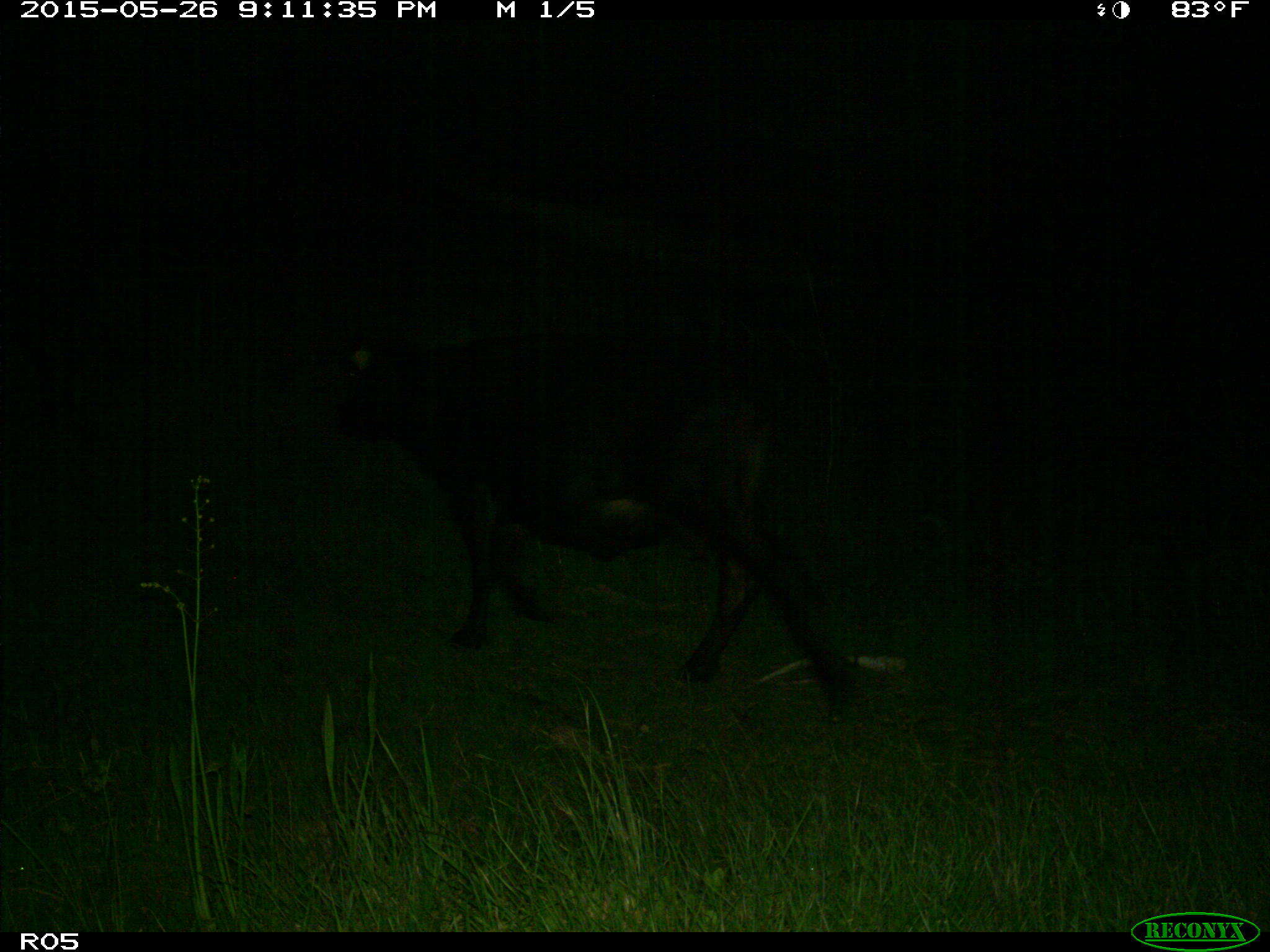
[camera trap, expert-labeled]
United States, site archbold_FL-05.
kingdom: Animalia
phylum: Chordata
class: Mammalia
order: Artiodactyla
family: Bovidae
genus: Bos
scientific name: Bos taurus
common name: domestic cow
Bos taurus (domestic cow).